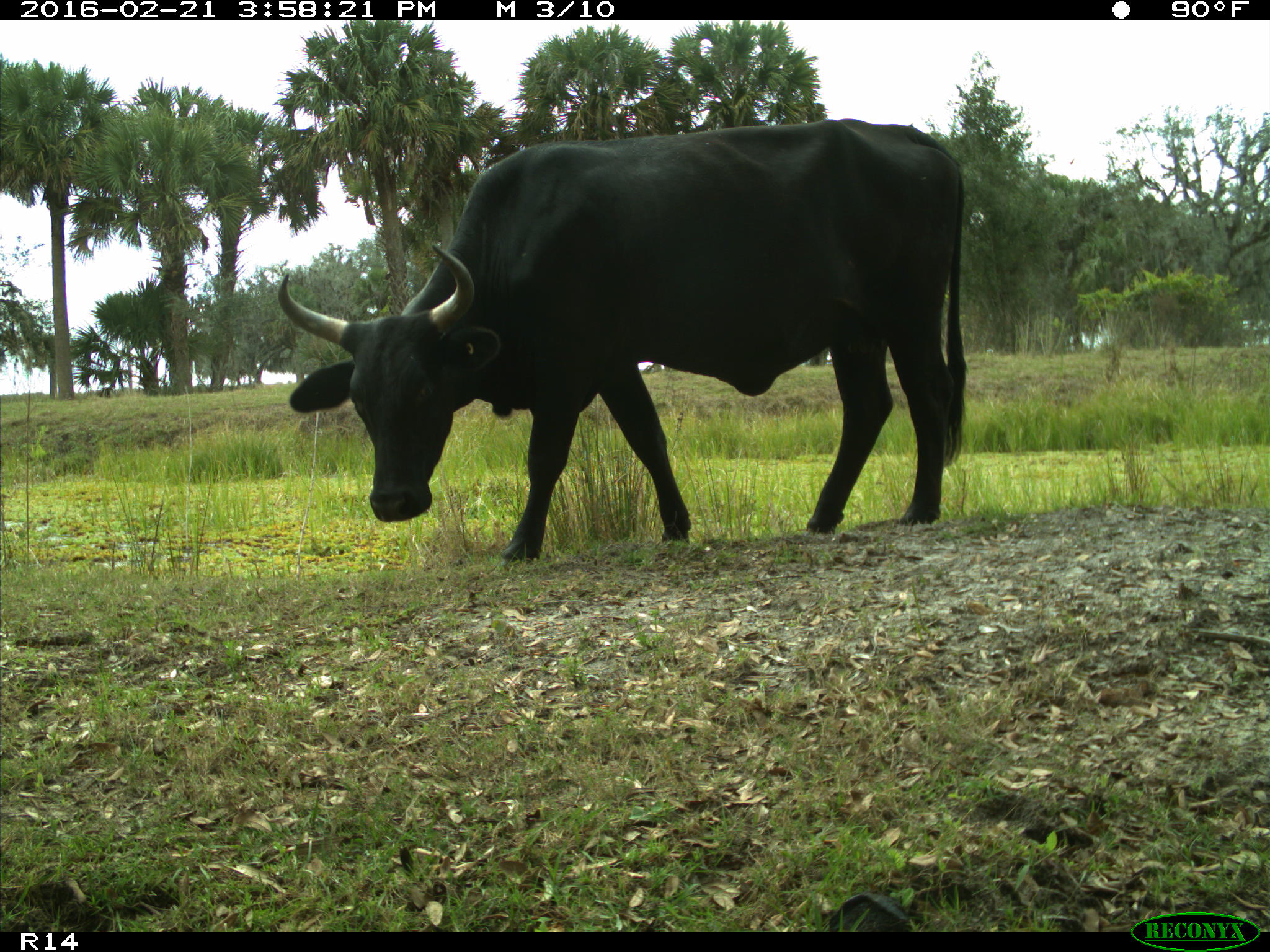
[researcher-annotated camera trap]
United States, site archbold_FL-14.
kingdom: Animalia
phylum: Chordata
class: Mammalia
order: Artiodactyla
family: Bovidae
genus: Bos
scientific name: Bos taurus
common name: domestic cow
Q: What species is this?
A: Bos taurus (domestic cow).